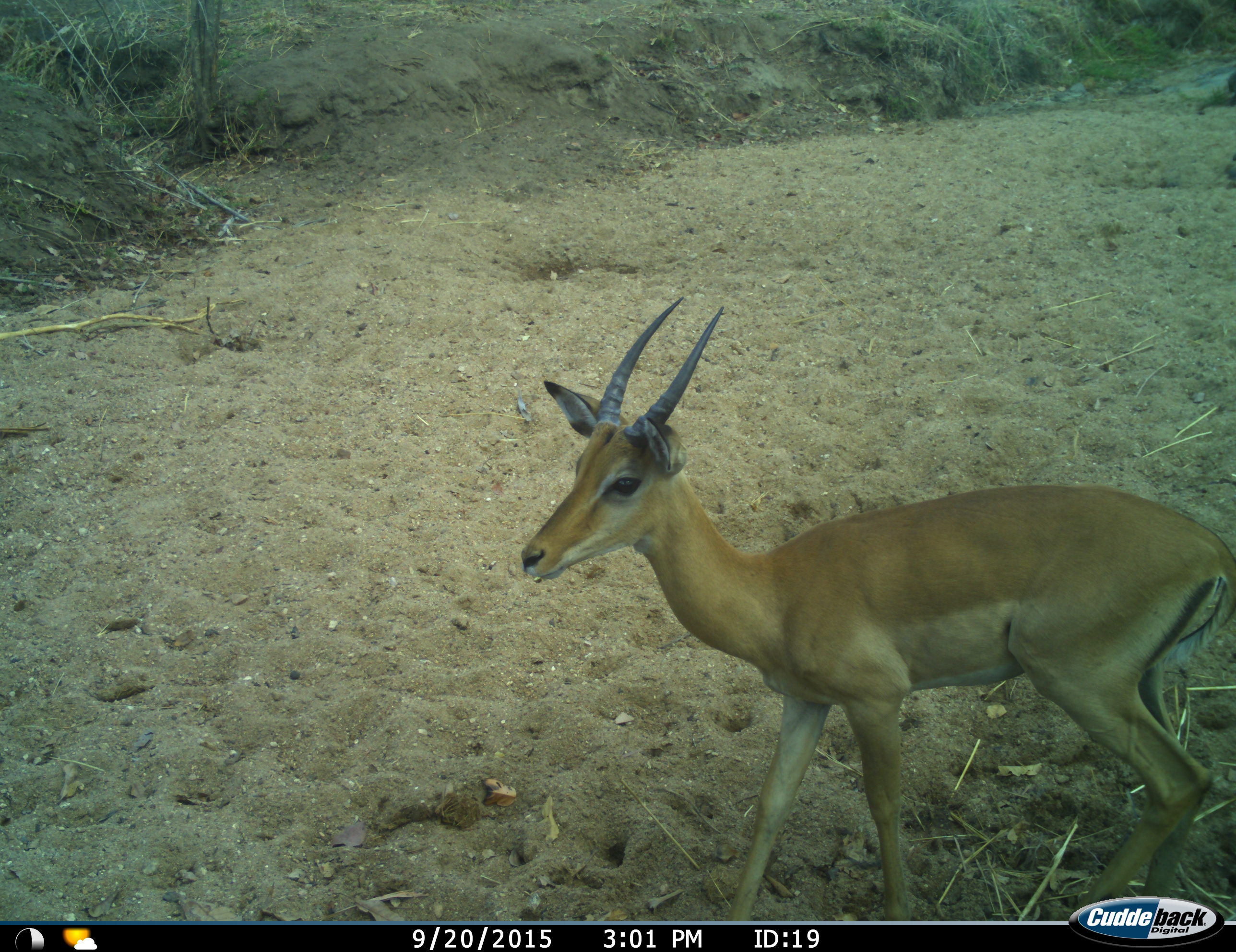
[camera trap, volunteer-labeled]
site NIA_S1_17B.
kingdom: Animalia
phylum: Chordata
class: Mammalia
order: Artiodactyla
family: Bovidae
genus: Aepyceros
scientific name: Aepyceros melampus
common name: impala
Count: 1.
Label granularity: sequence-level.